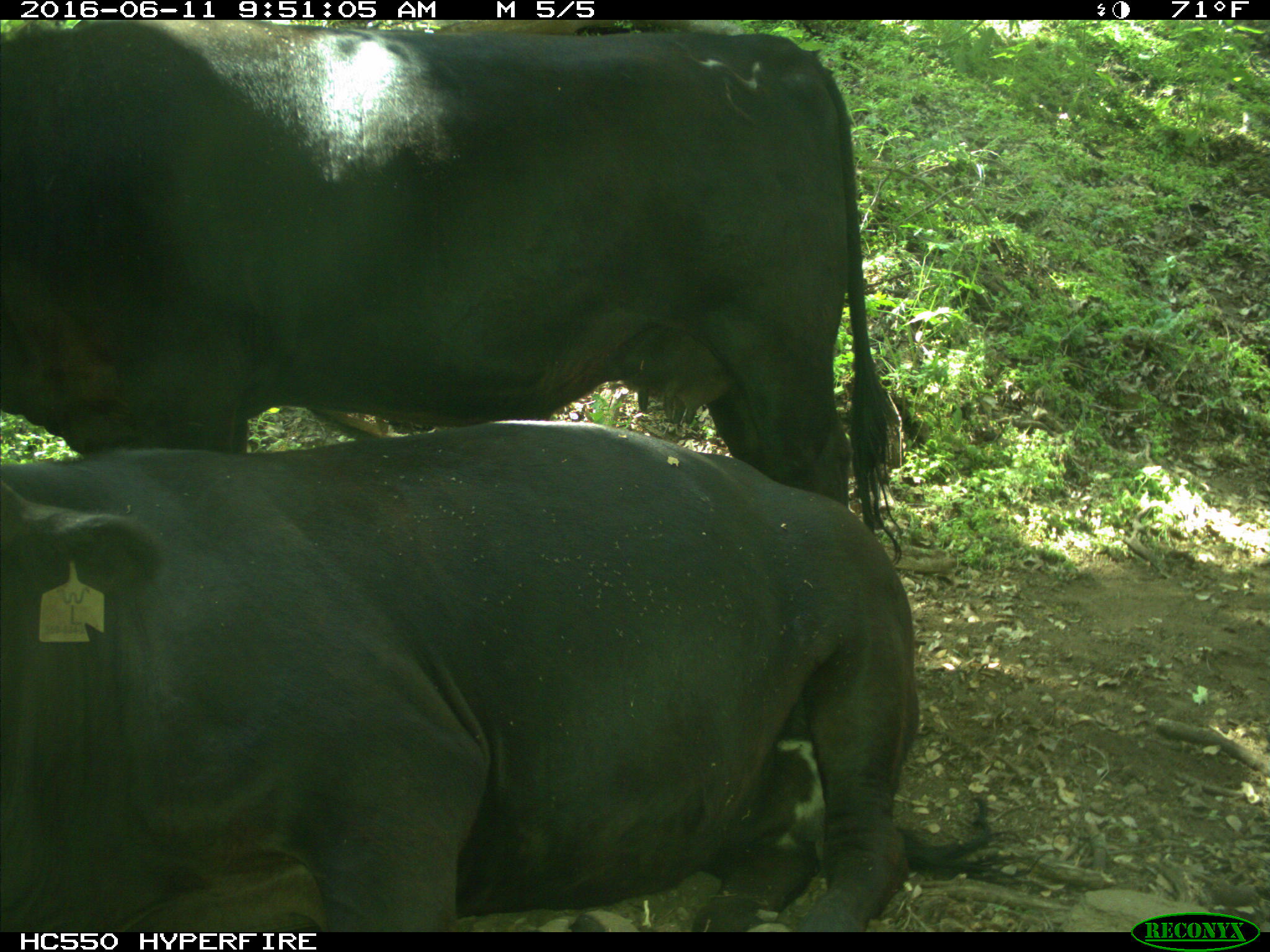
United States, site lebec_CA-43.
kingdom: Animalia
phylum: Chordata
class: Mammalia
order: Artiodactyla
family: Bovidae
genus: Bos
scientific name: Bos taurus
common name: domestic cow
Bos taurus (domestic cow).